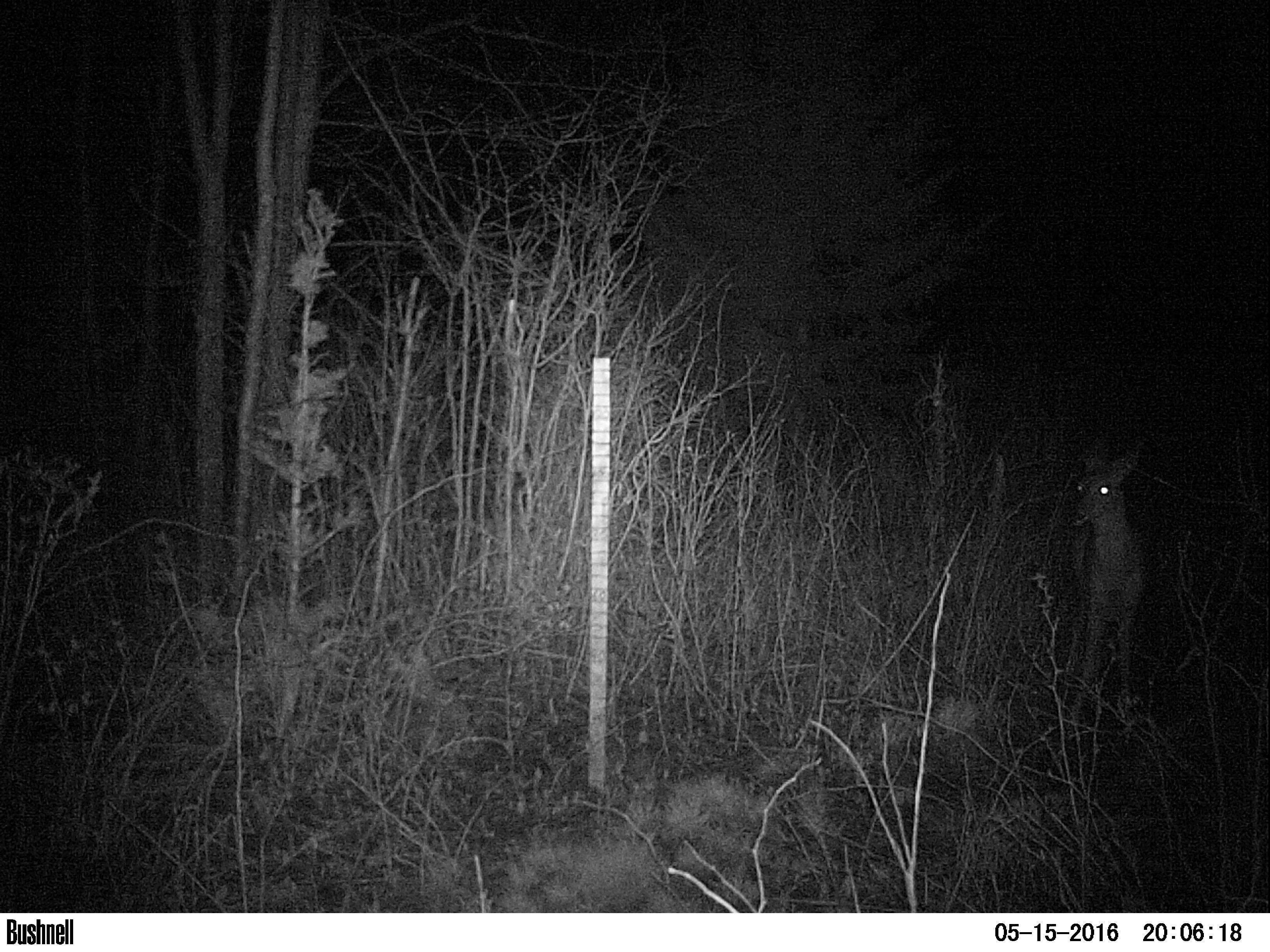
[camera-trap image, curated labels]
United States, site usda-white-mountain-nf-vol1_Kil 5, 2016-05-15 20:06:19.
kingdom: Animalia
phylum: Chordata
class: Mammalia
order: Artiodactyla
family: Cervidae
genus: Odocoileus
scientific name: Odocoileus virginianus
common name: white-tailed deer